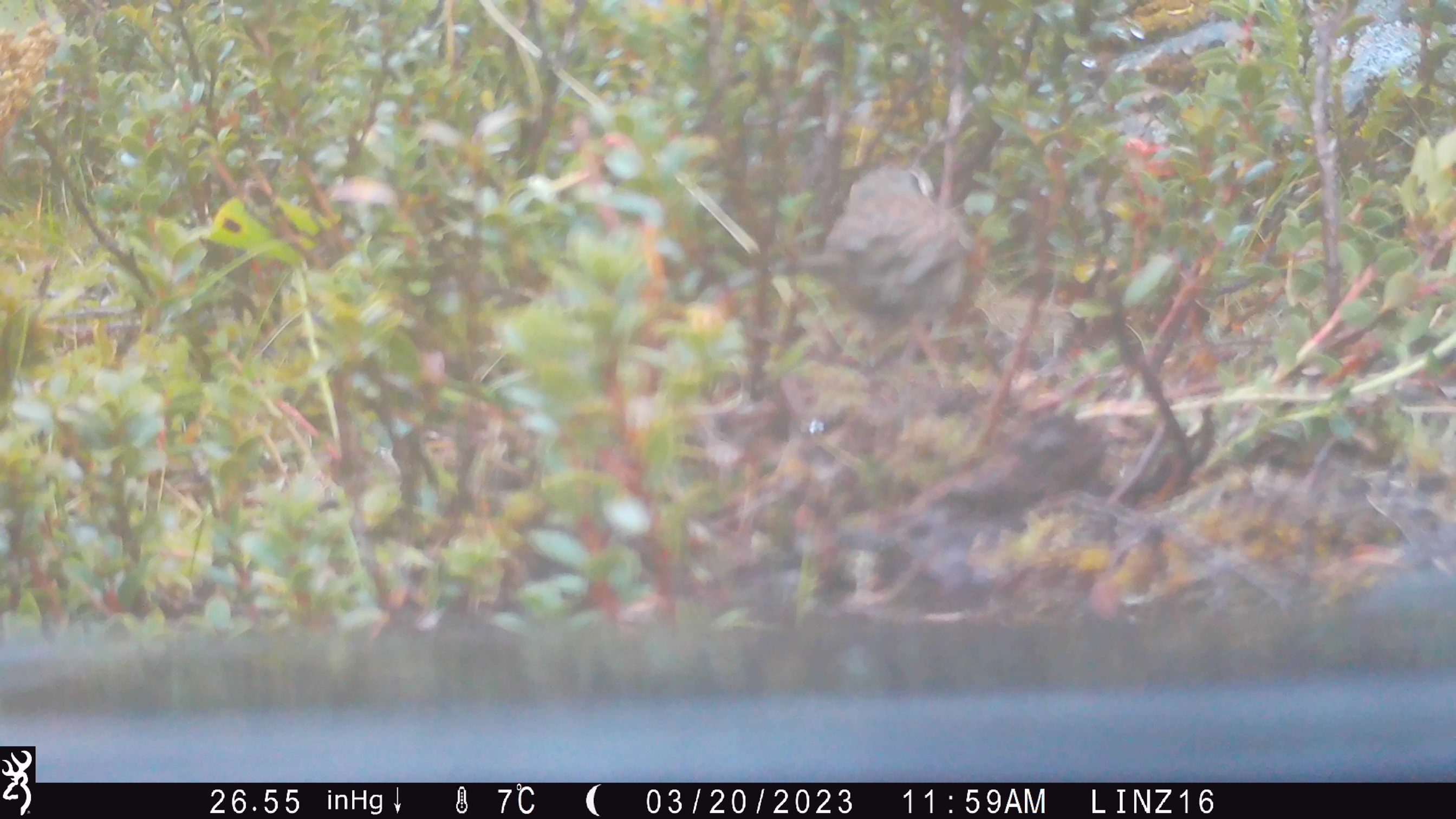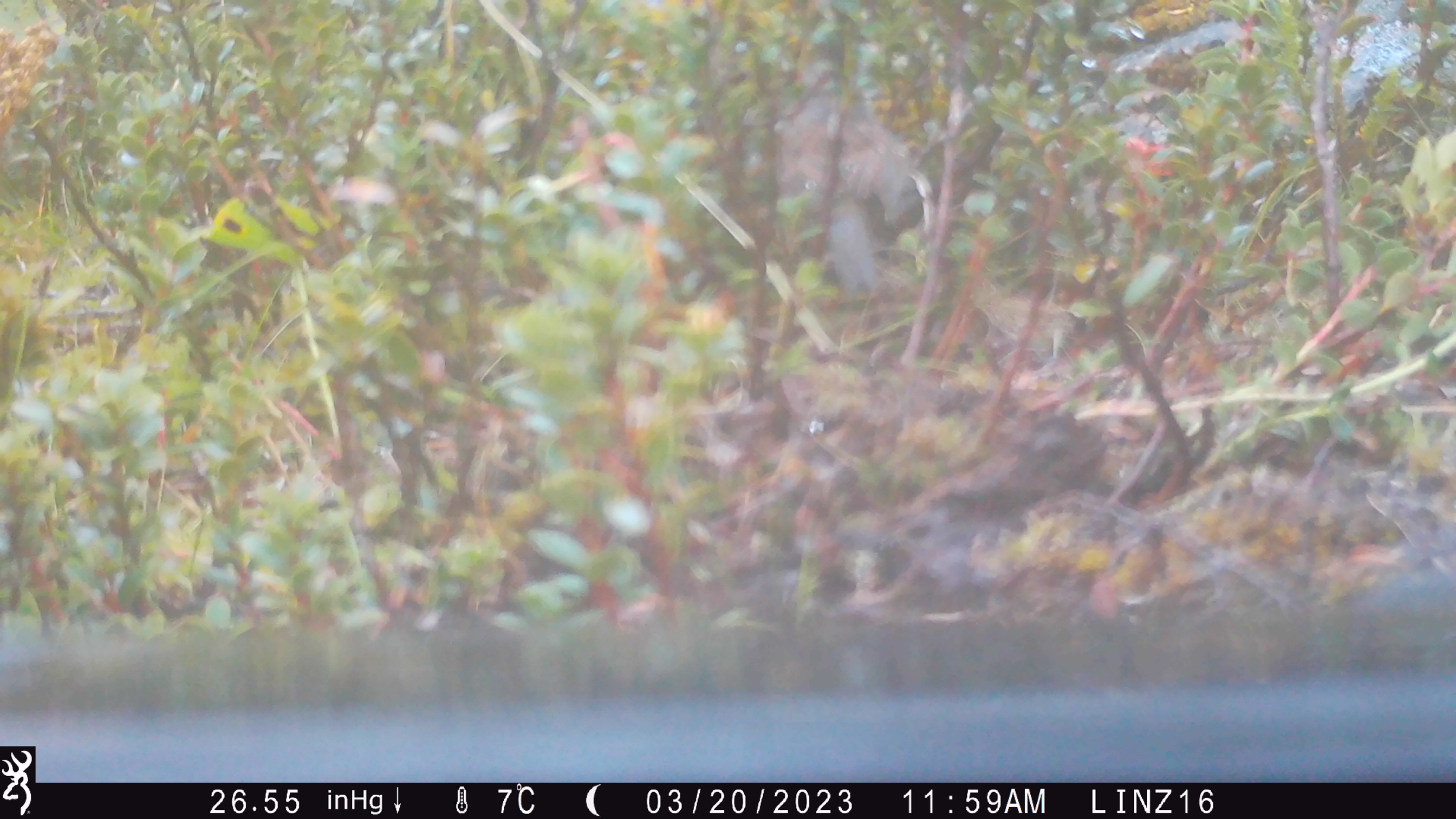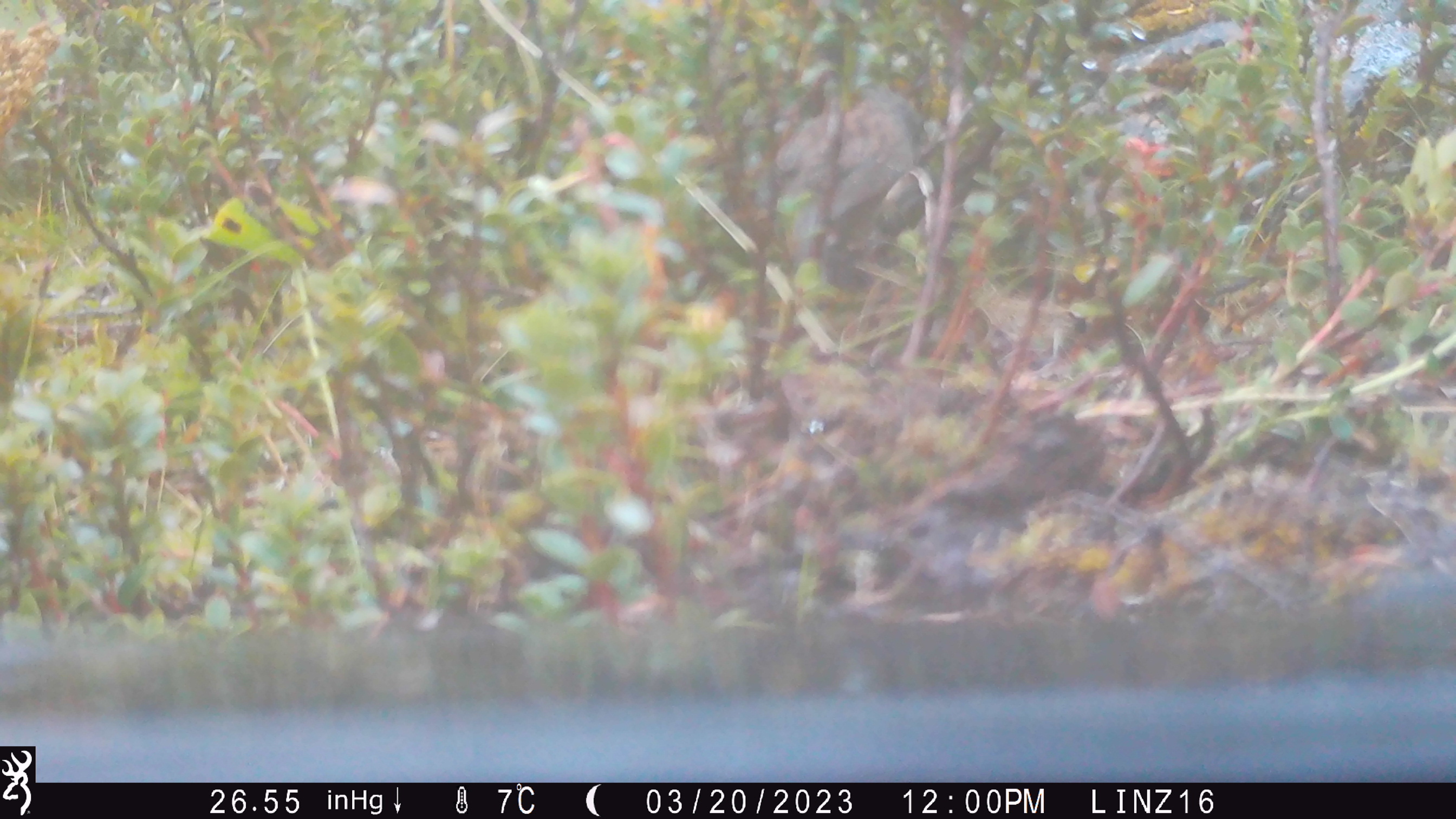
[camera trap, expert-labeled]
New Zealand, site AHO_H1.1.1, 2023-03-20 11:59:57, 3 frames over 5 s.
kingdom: Animalia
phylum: Chordata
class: Aves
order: Passeriformes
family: Prunellidae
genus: Prunella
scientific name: Prunella modularis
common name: dunnock